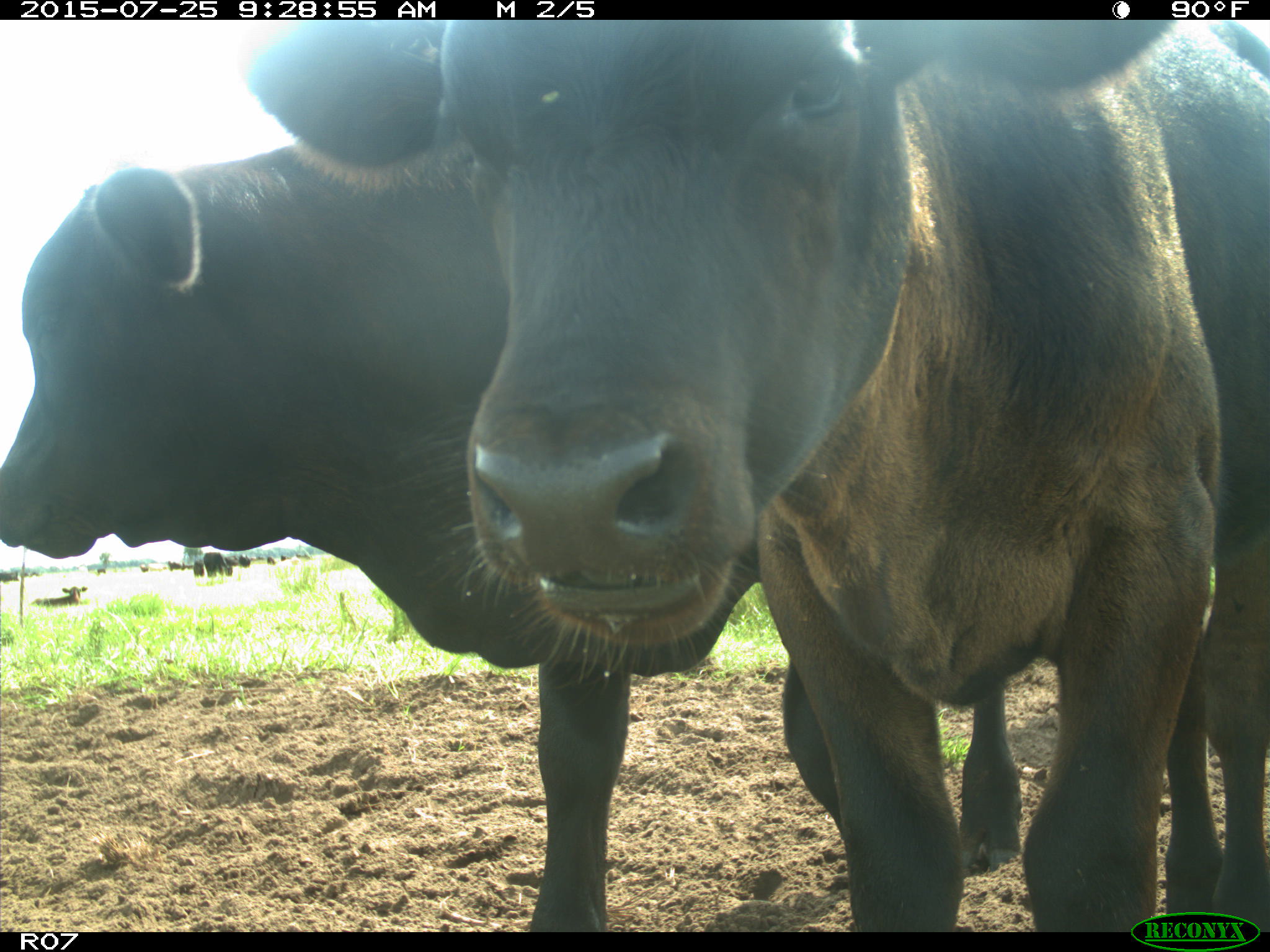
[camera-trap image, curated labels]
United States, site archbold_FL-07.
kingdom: Animalia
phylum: Chordata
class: Mammalia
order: Artiodactyla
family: Bovidae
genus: Bos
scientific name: Bos taurus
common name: domestic cow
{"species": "Bos taurus (domestic cow)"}